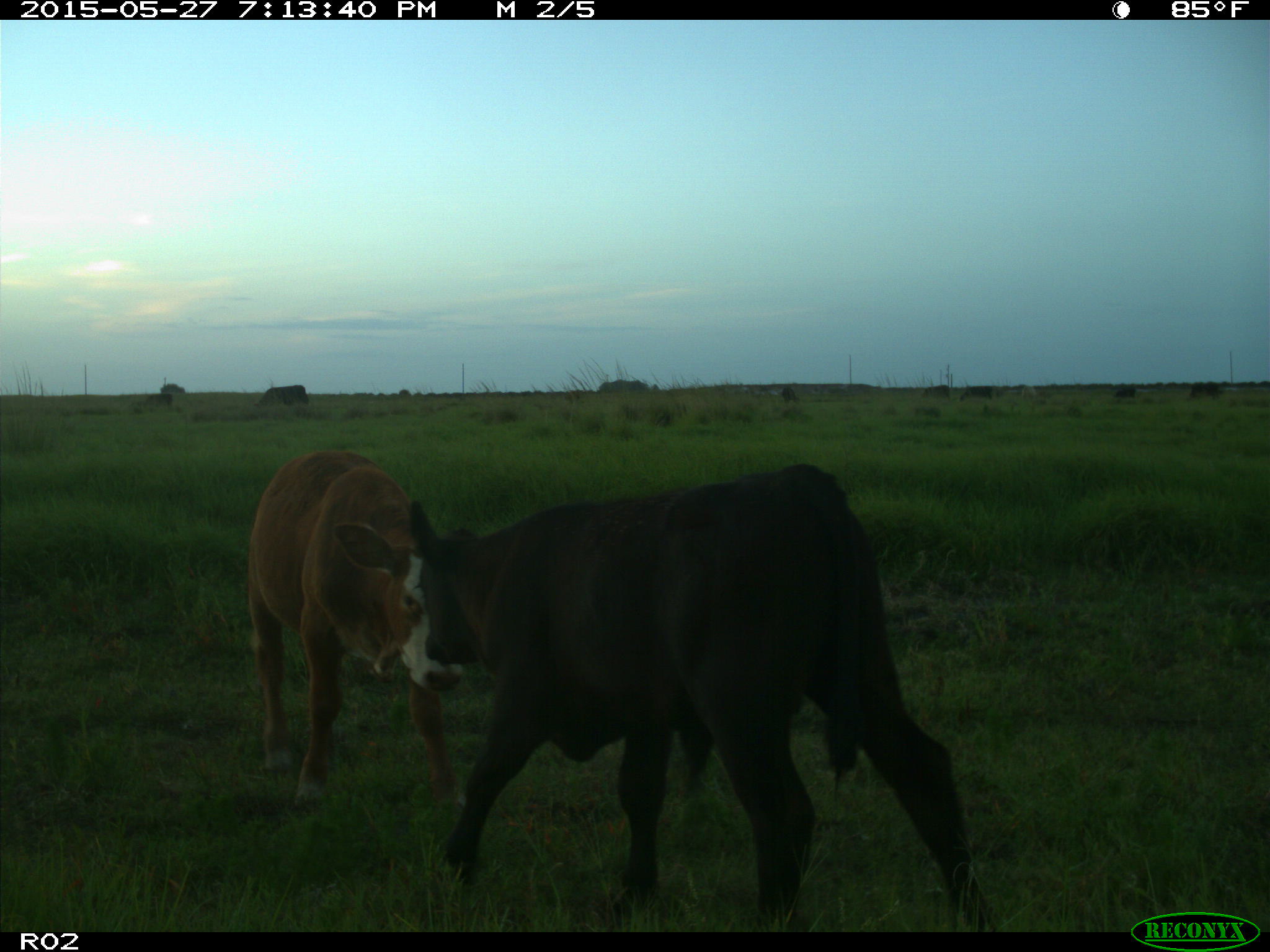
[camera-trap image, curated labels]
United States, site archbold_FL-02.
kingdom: Animalia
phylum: Chordata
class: Mammalia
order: Artiodactyla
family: Bovidae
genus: Bos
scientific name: Bos taurus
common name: domestic cow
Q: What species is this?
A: Bos taurus (domestic cow).